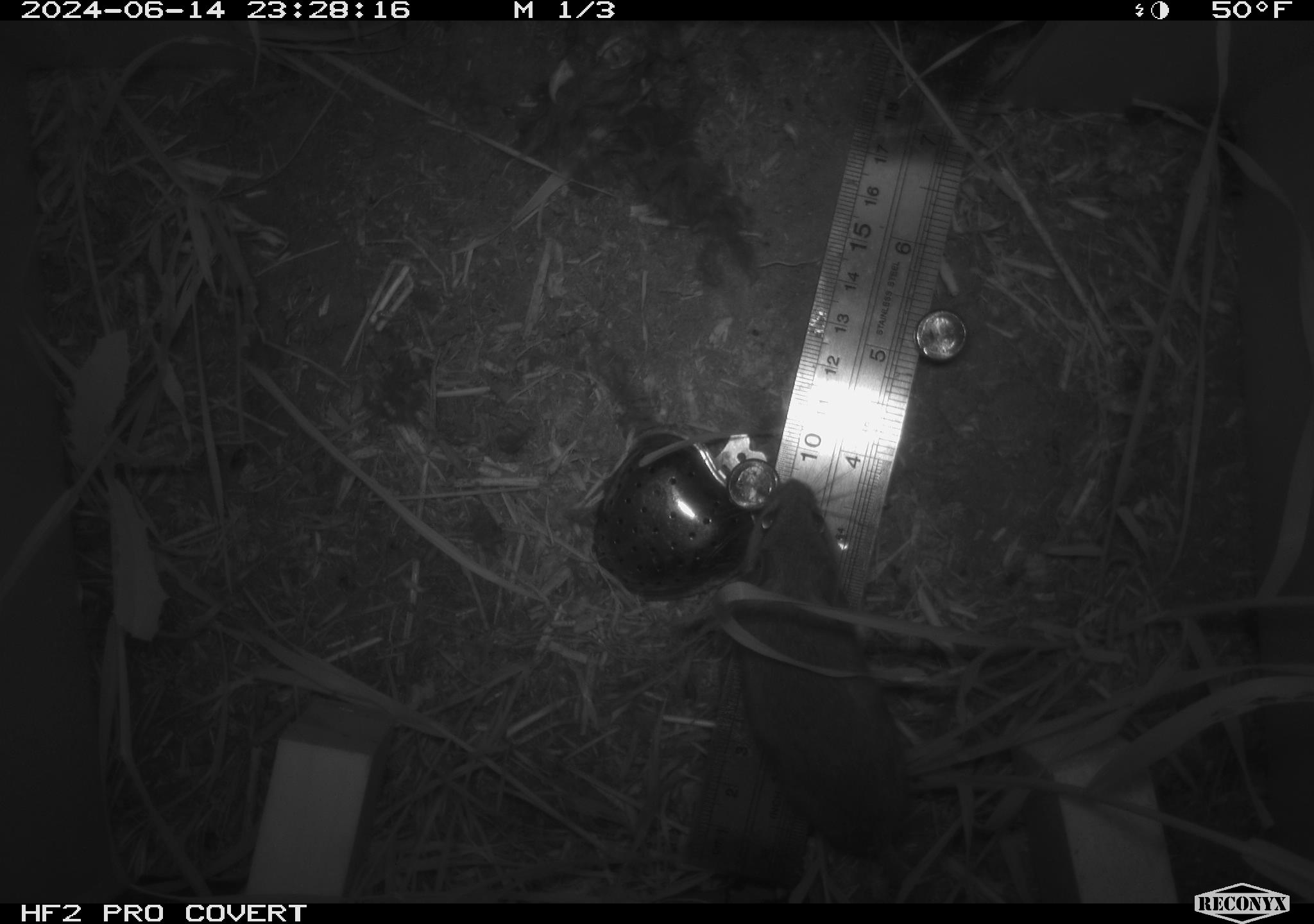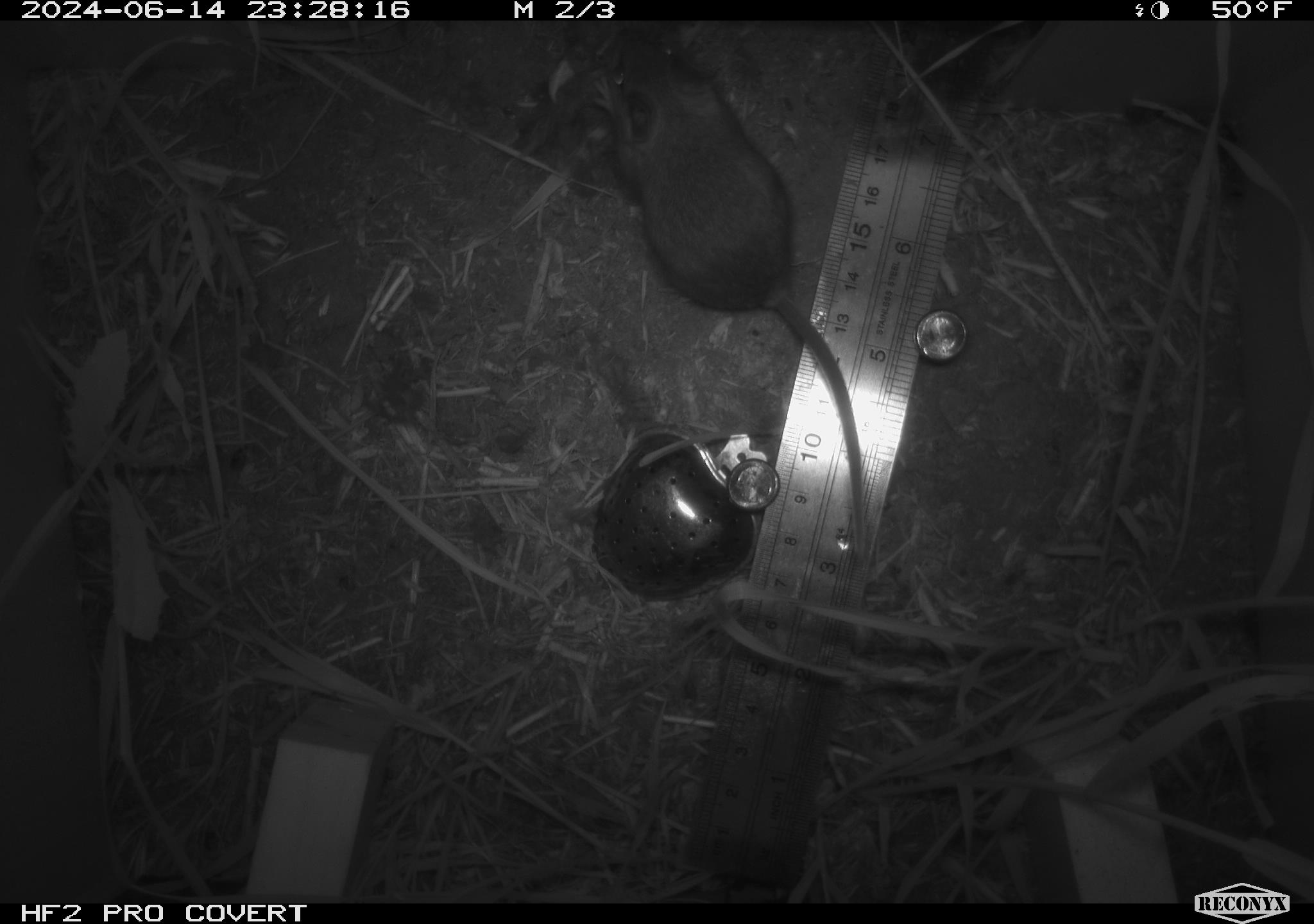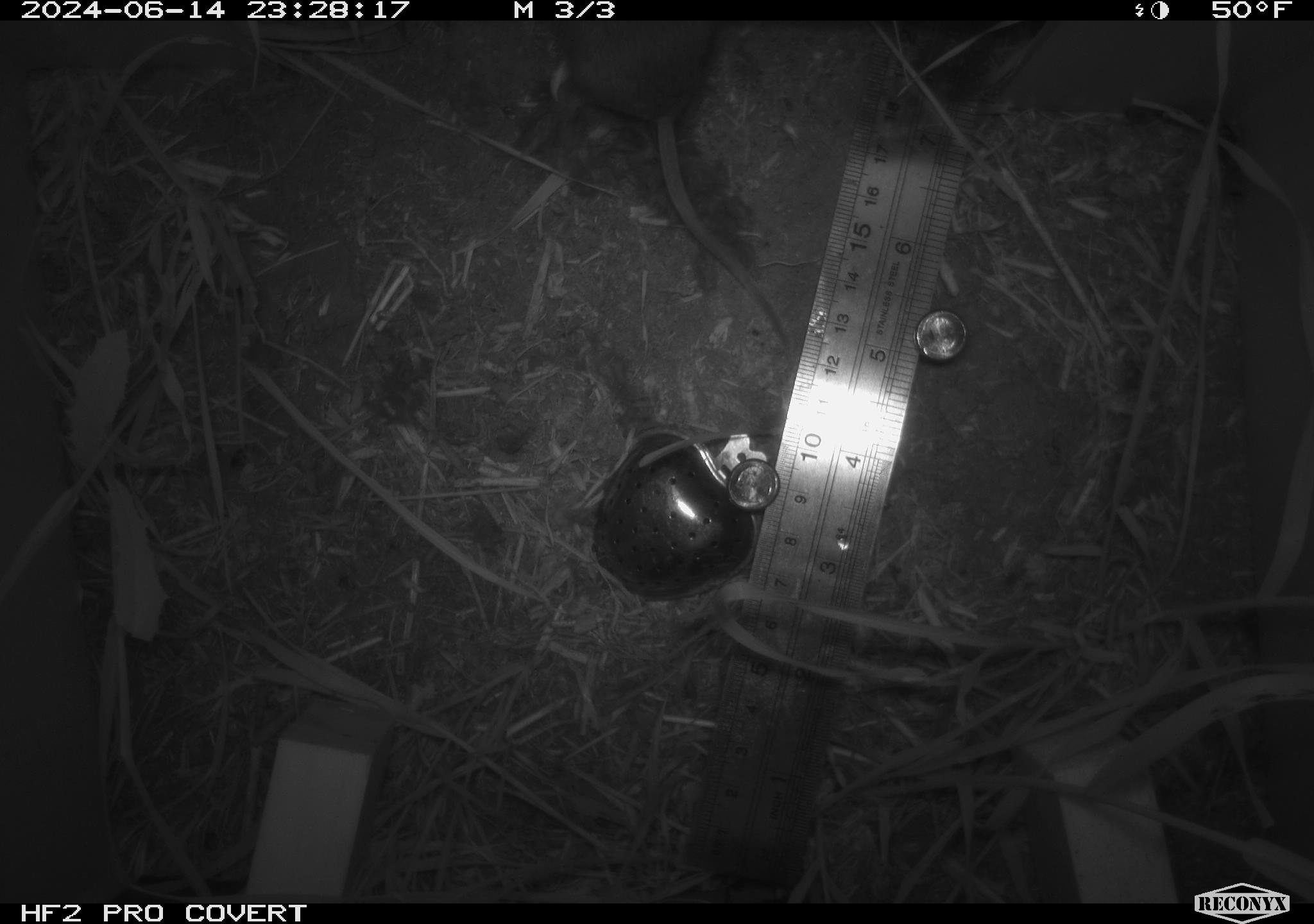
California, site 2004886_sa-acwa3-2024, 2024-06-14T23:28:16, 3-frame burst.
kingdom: Animalia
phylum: Chordata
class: Mammalia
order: Rodentia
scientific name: Rodentia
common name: mouse species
Mouse species (Rodentia).